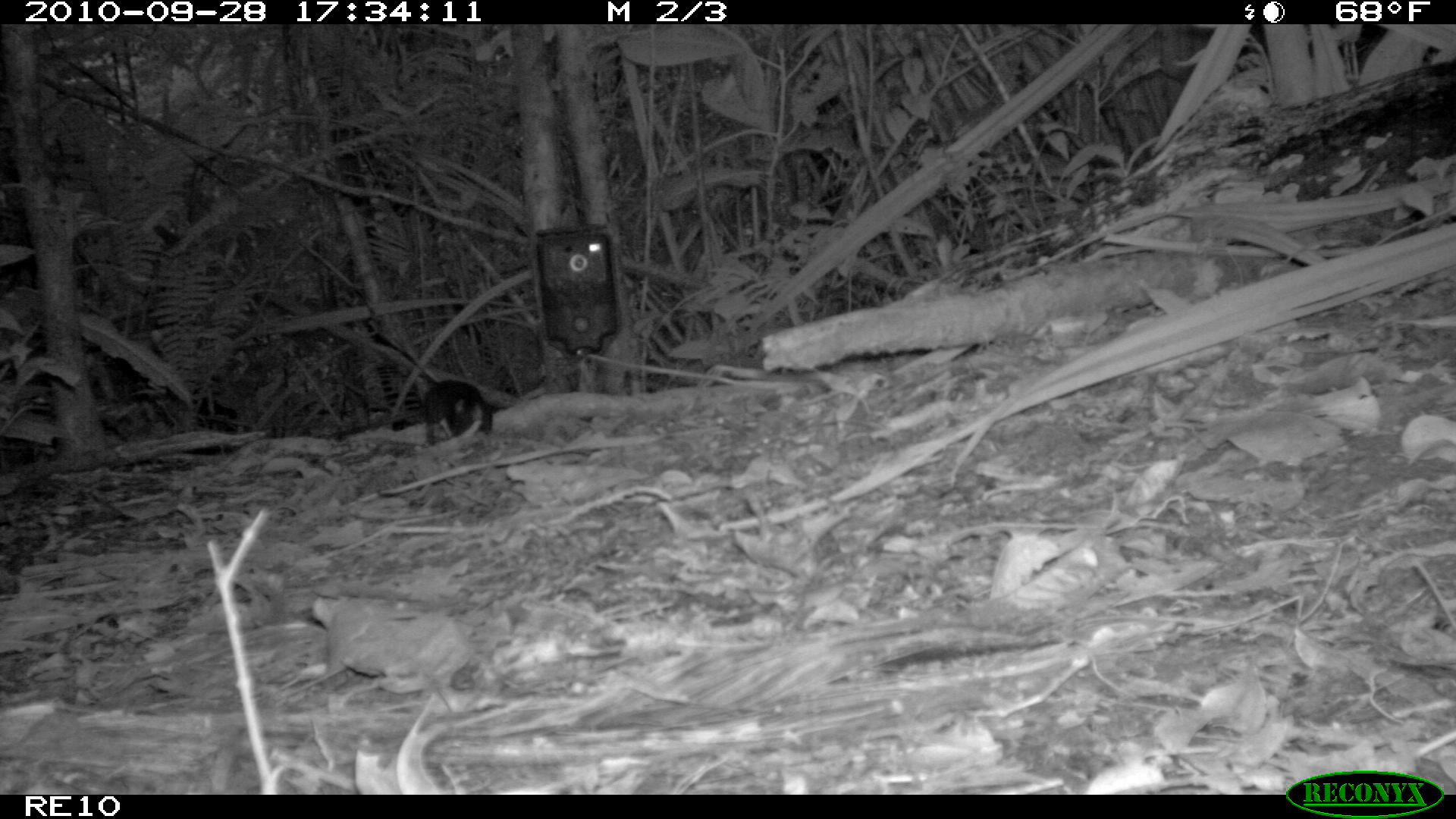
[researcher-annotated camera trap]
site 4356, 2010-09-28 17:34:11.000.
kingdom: Animalia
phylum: Chordata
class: Mammalia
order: Rodentia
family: Muridae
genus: Rattus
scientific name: Rattus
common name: rodent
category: unknown rat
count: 1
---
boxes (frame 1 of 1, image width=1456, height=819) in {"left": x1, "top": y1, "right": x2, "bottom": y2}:
unknown rat: {"left": 423, "top": 379, "right": 494, "bottom": 447}